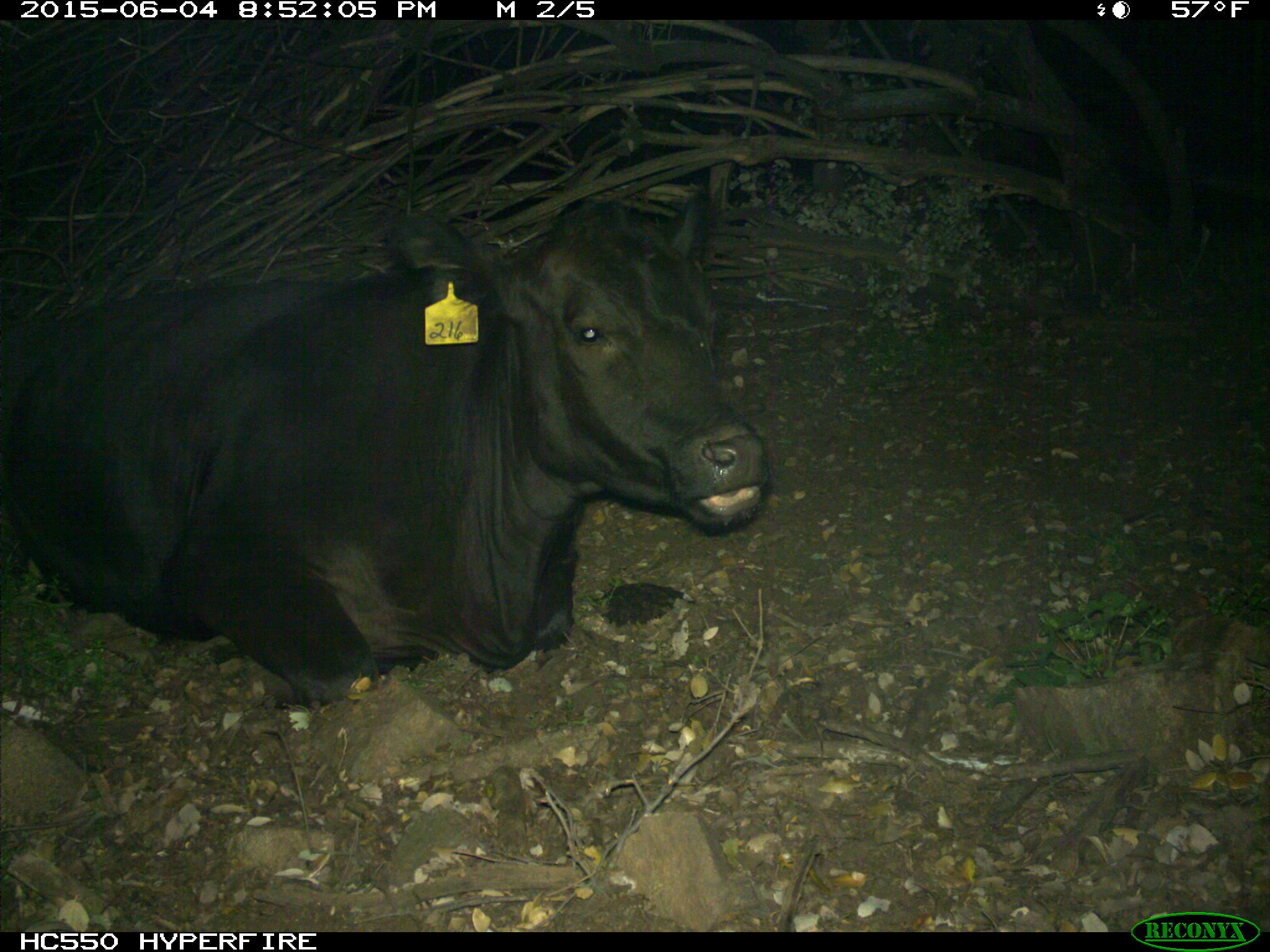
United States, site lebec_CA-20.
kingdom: Animalia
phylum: Chordata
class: Mammalia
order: Artiodactyla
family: Bovidae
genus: Bos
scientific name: Bos taurus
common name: domestic cow